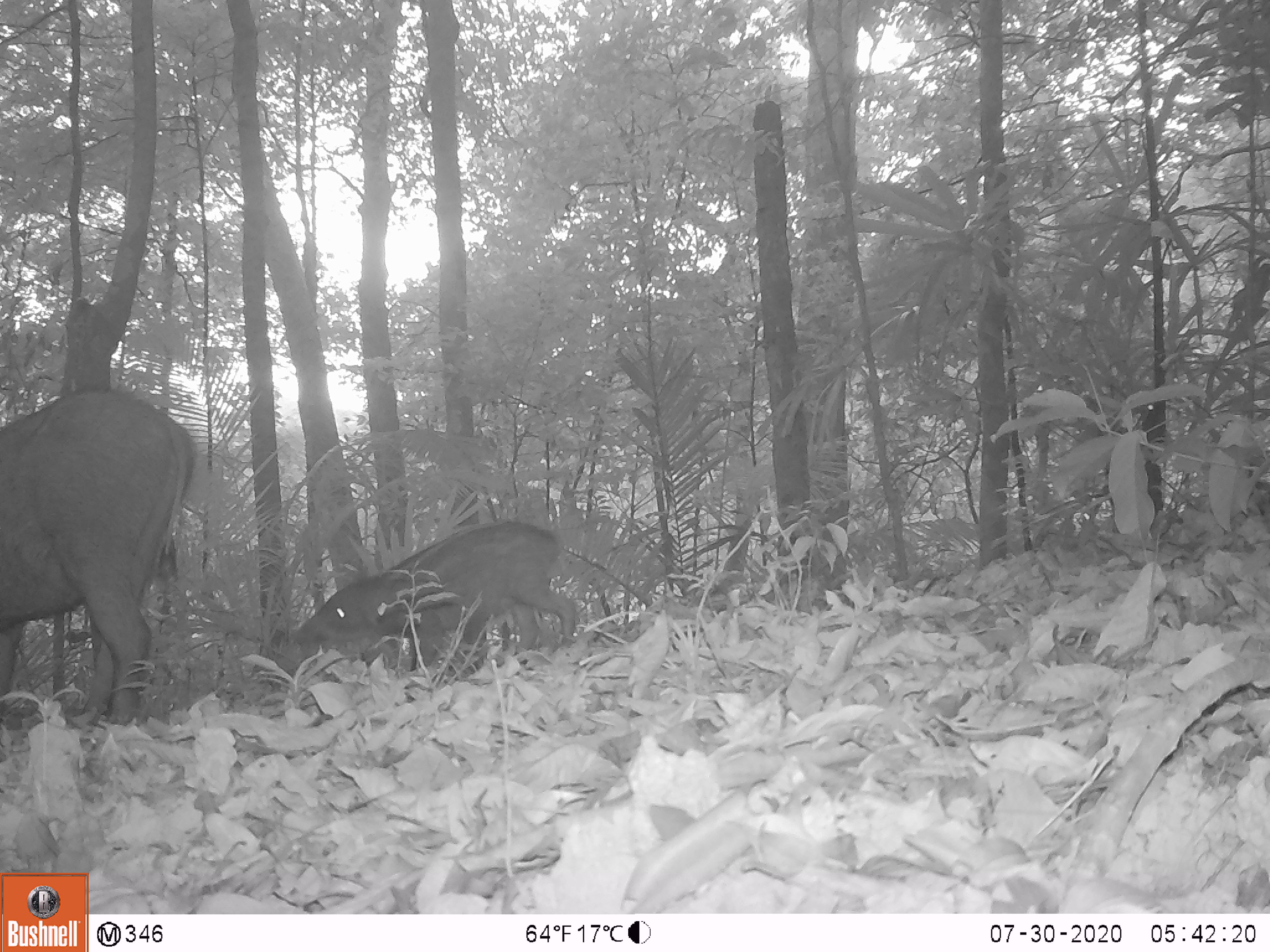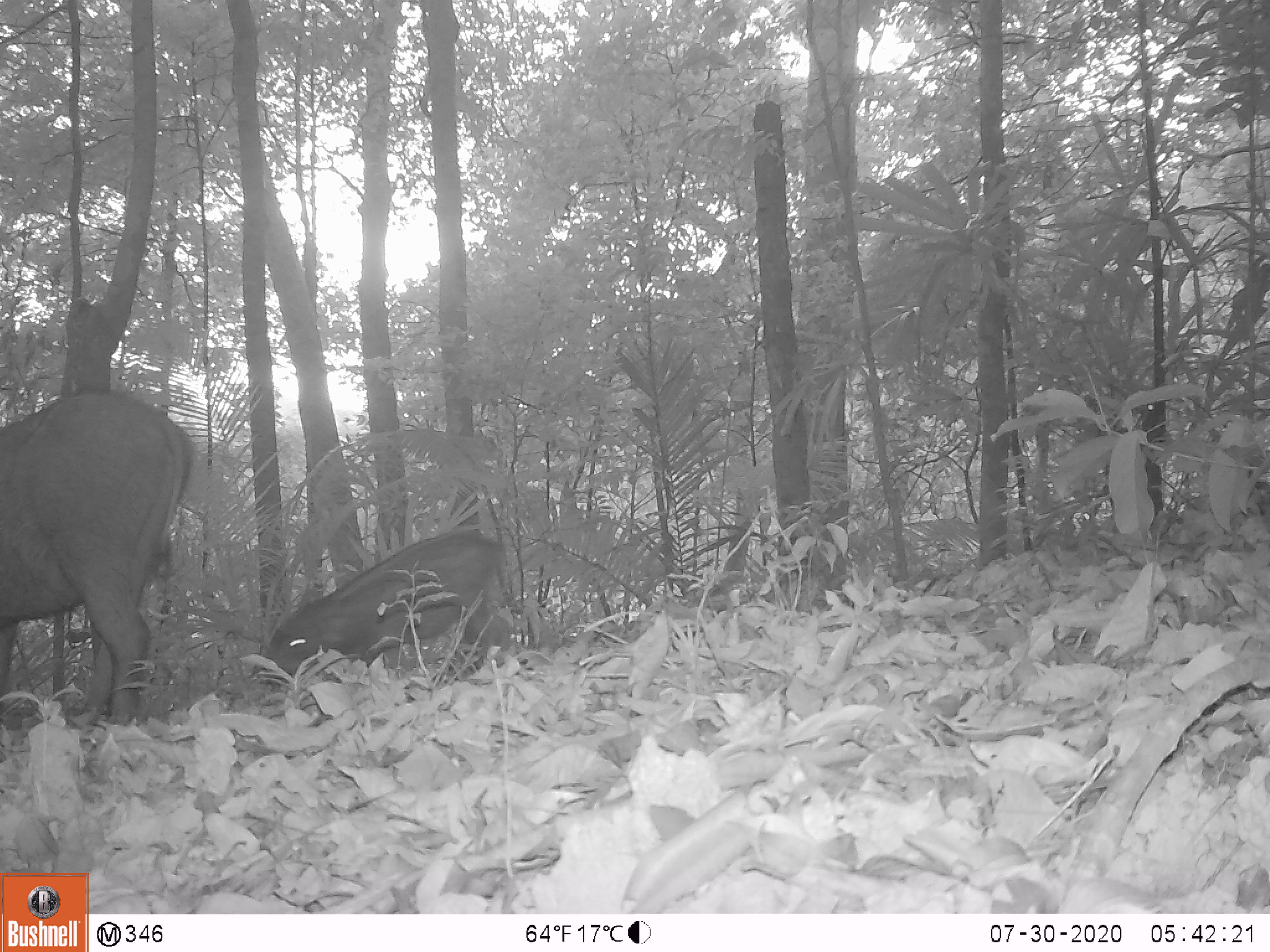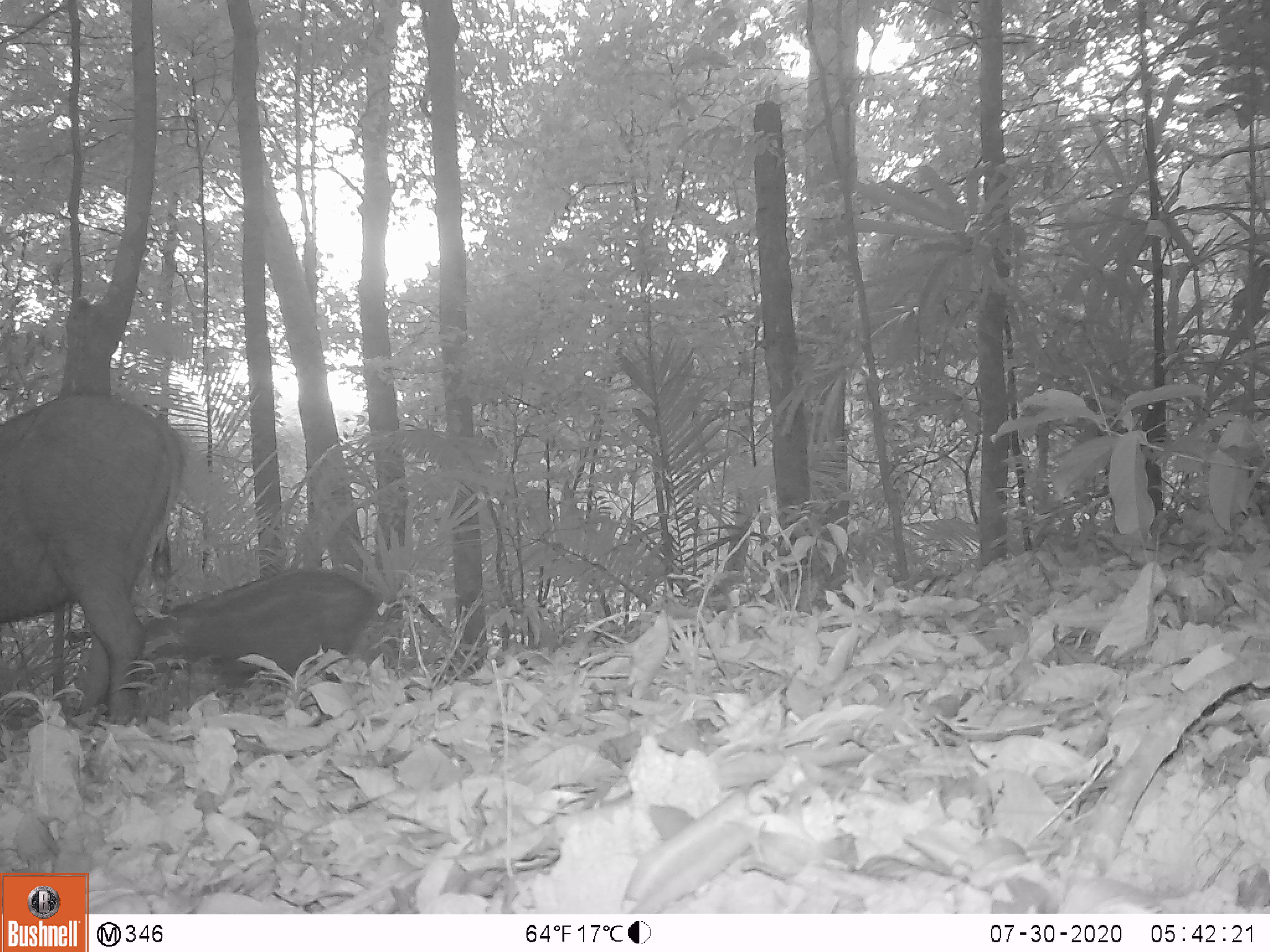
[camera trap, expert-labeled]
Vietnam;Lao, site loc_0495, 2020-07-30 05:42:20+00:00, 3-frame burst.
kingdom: Animalia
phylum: Chordata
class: Mammalia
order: Artiodactyla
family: Suidae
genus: Sus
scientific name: Sus scrofa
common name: eurasian wild pig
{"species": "eurasian wild pig (Sus scrofa)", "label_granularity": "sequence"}